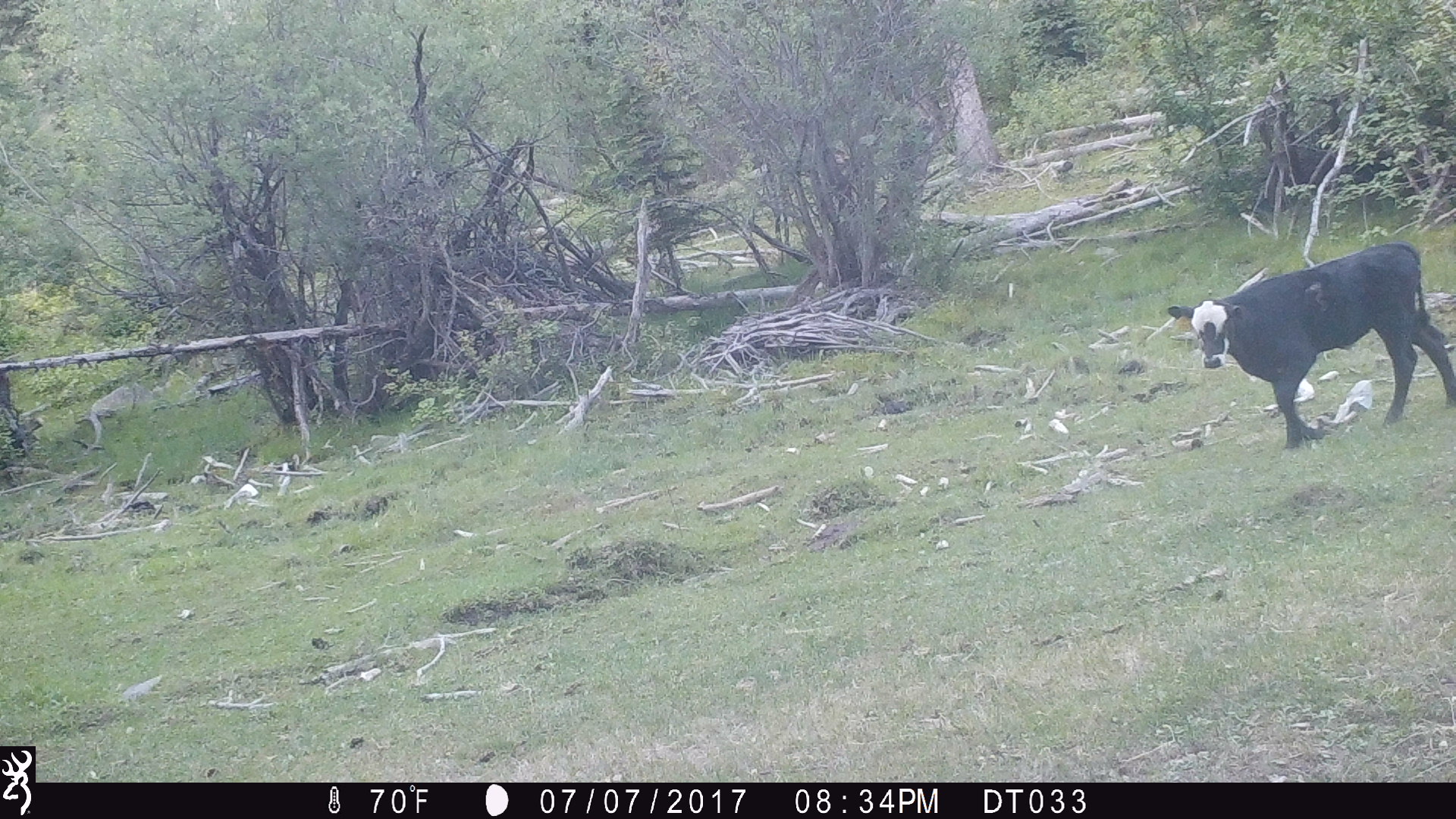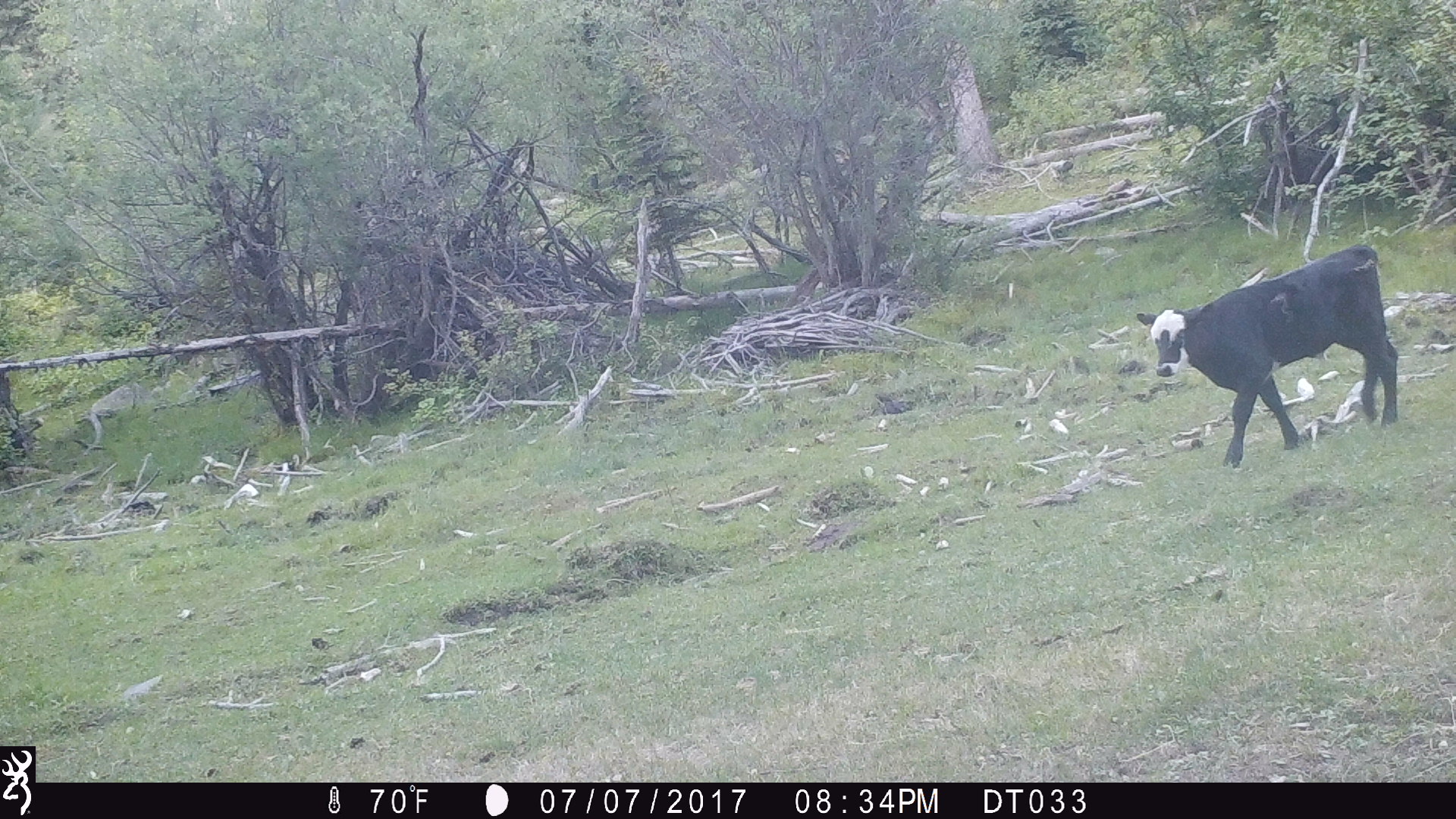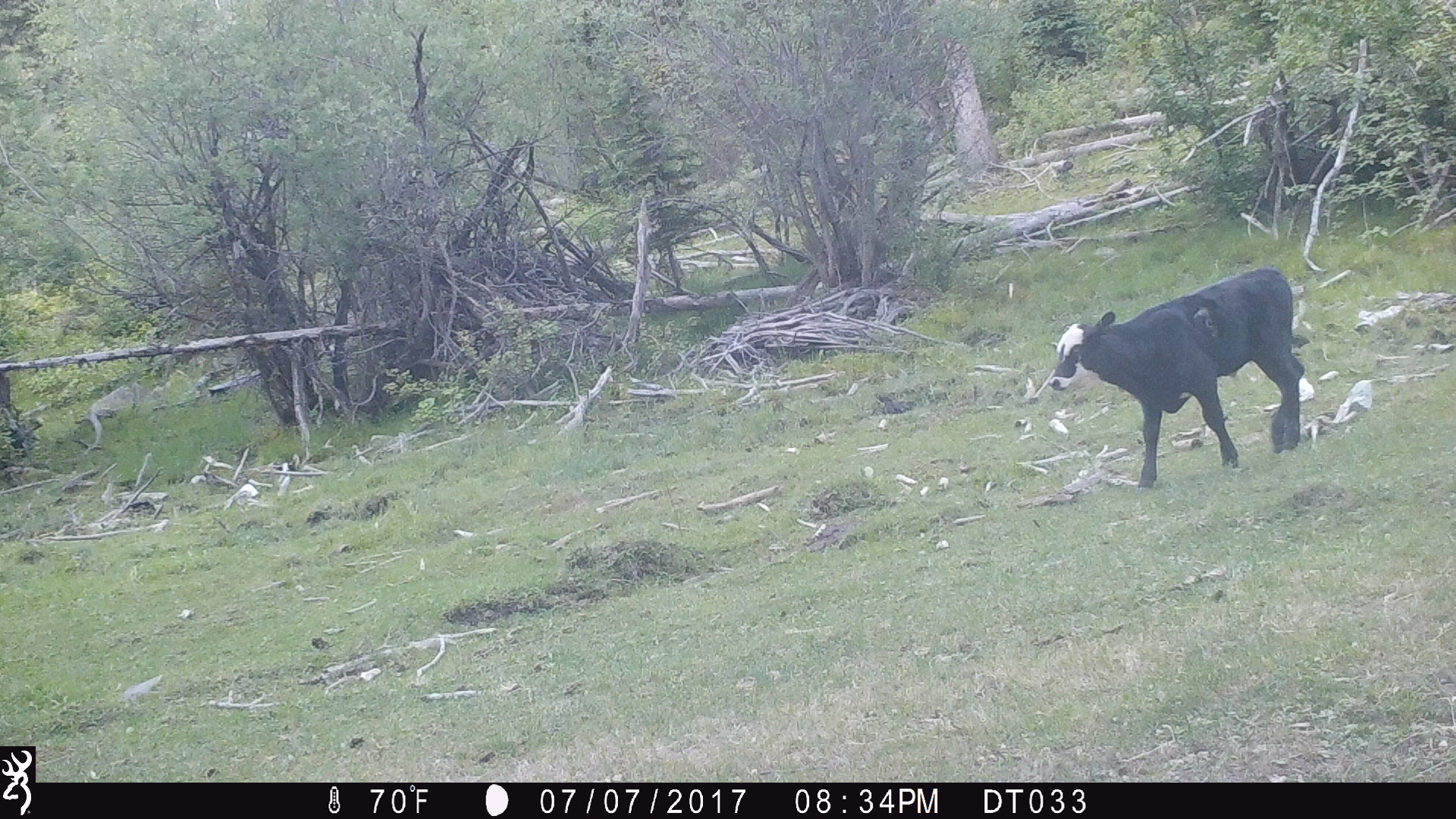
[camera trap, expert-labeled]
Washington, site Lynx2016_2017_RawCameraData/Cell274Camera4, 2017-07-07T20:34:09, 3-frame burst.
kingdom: Animalia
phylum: Chordata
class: Mammalia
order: Artiodactyla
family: Bovidae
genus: Bos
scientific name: Bos taurus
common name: domestic cattle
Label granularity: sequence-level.